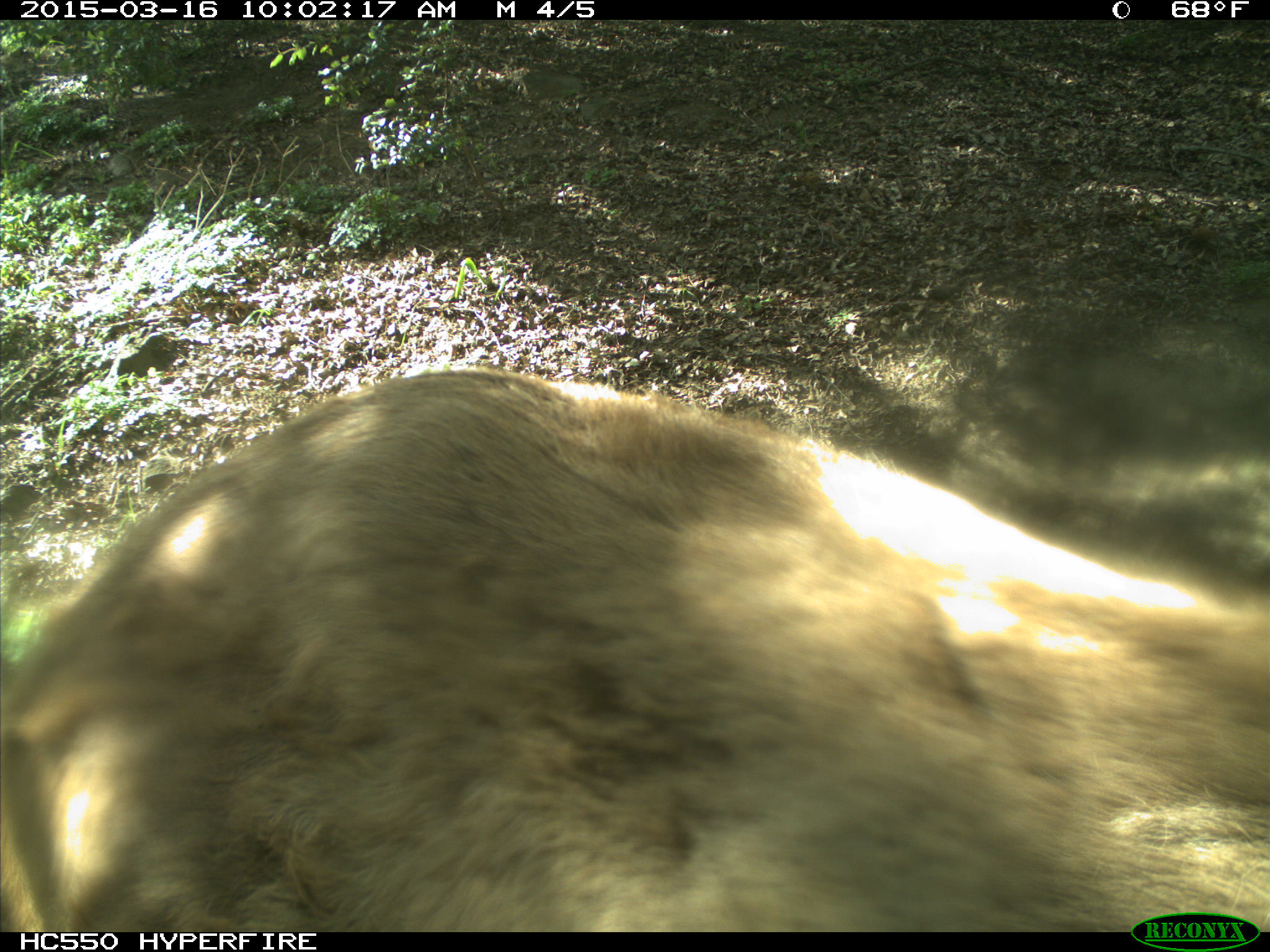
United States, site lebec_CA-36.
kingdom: Animalia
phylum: Chordata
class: Mammalia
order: Artiodactyla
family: Cervidae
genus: Cervus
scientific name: Cervus canadensis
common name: elk